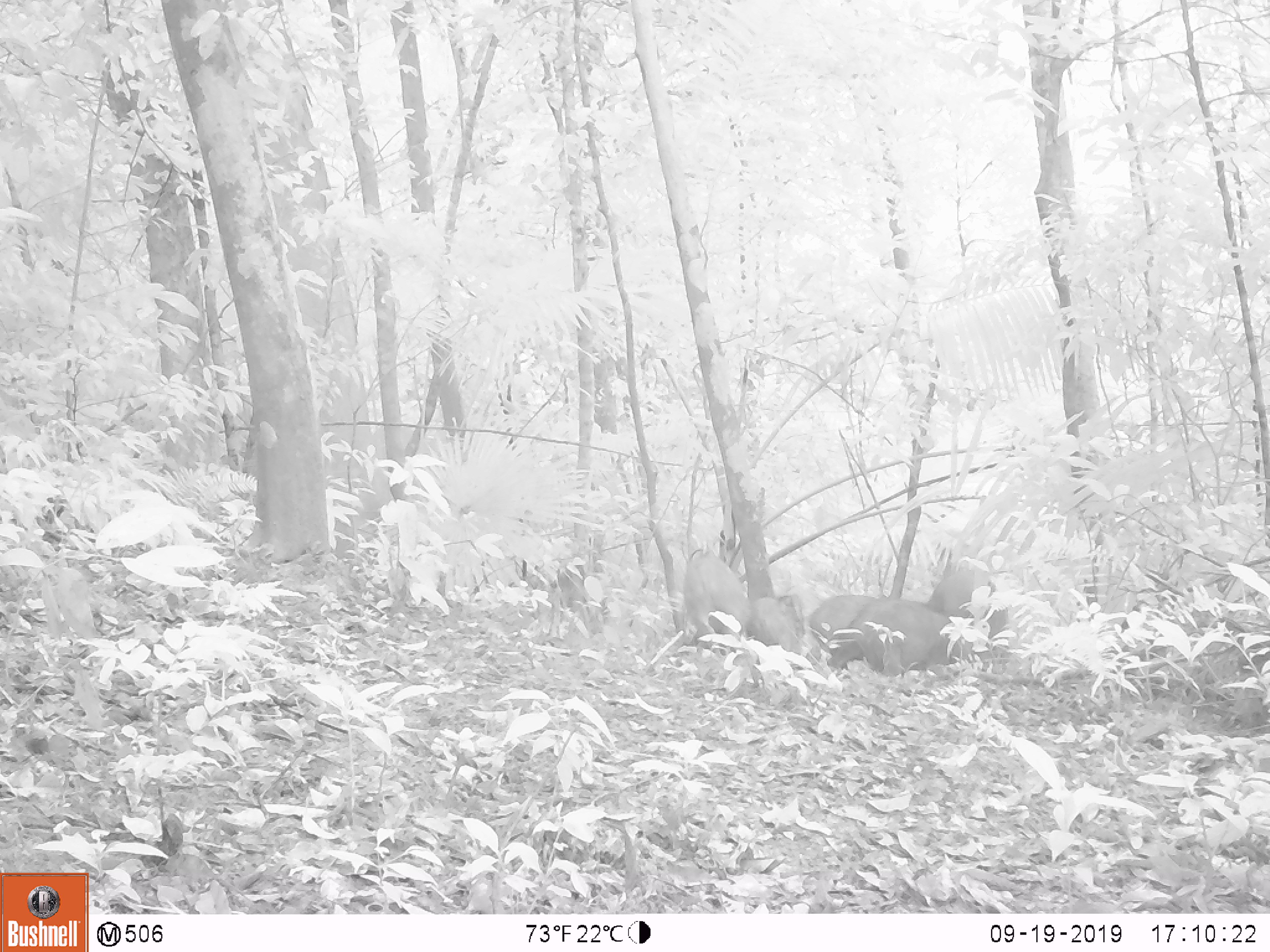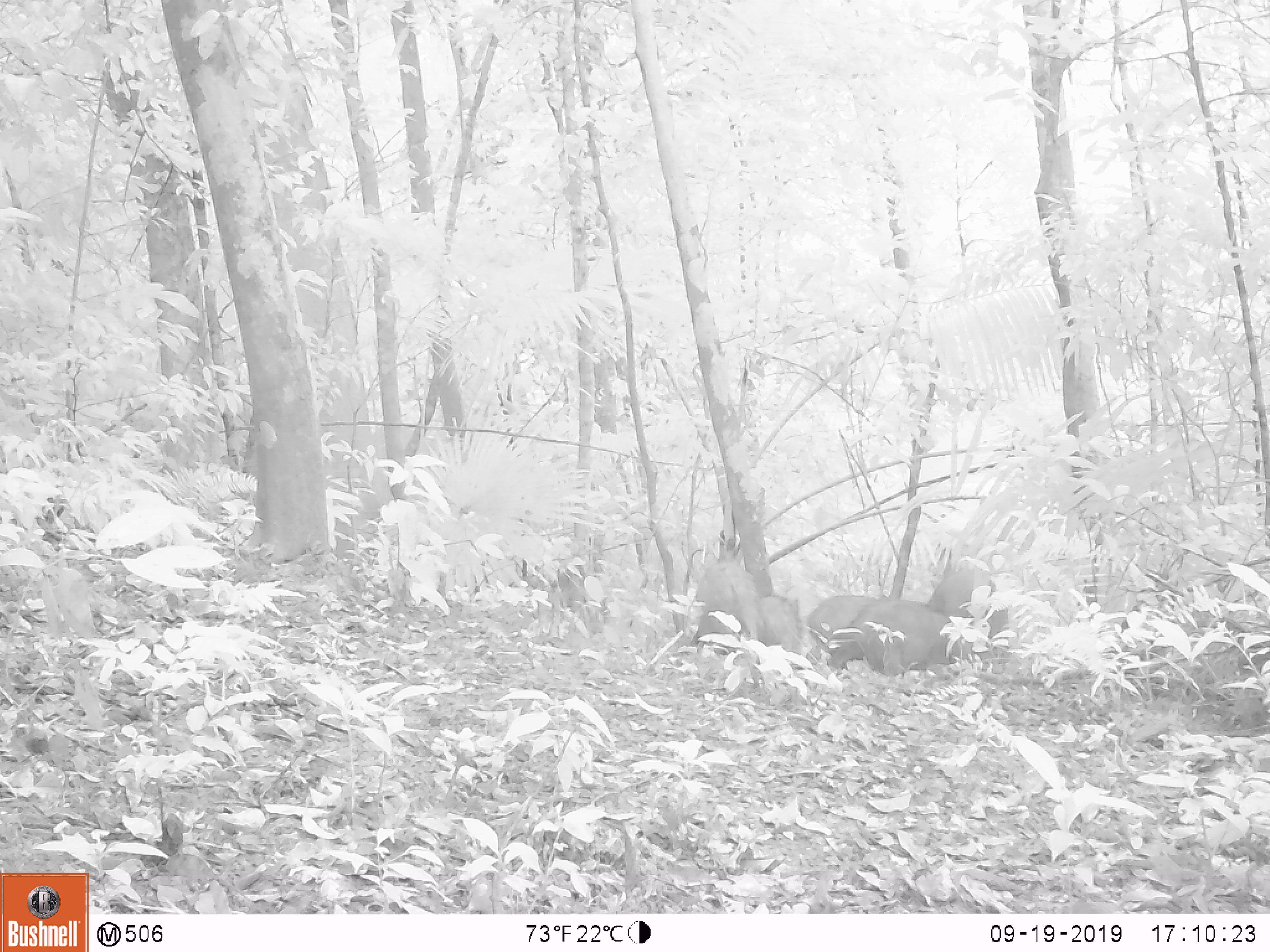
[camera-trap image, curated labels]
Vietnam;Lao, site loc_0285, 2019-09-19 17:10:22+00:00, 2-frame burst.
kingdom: Animalia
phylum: Chordata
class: Mammalia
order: Artiodactyla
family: Suidae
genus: Sus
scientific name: Sus scrofa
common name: eurasian wild pig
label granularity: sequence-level